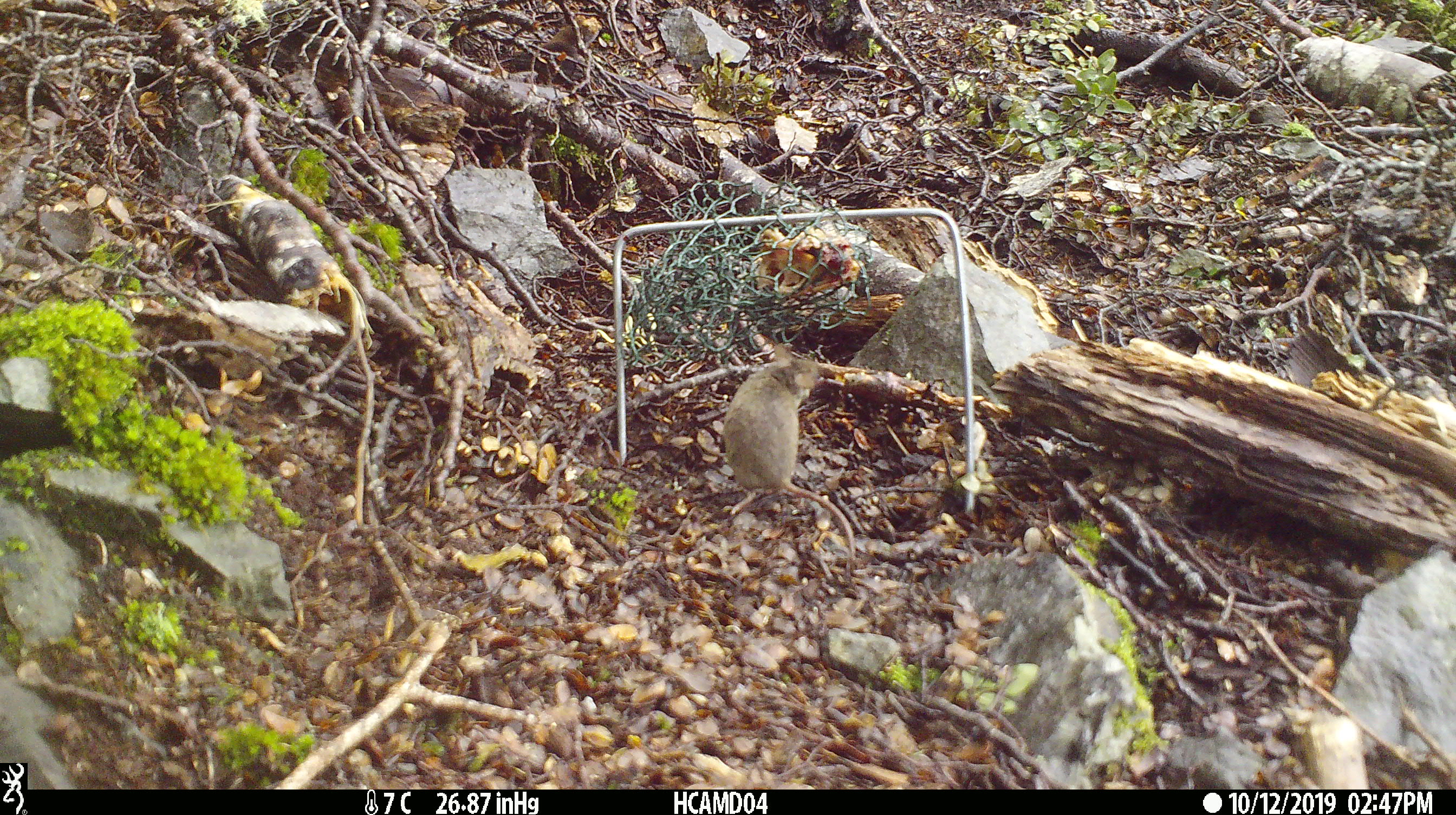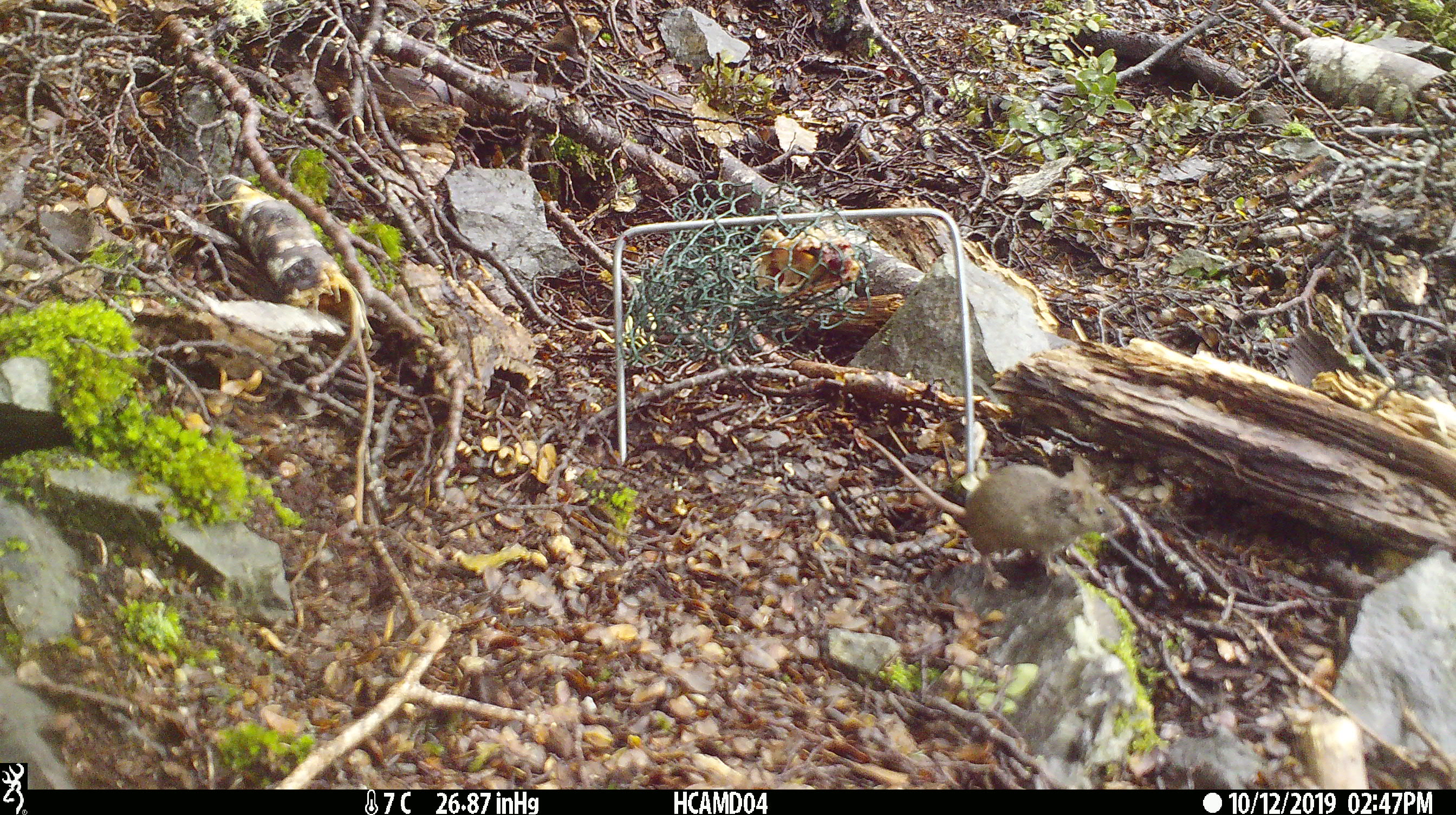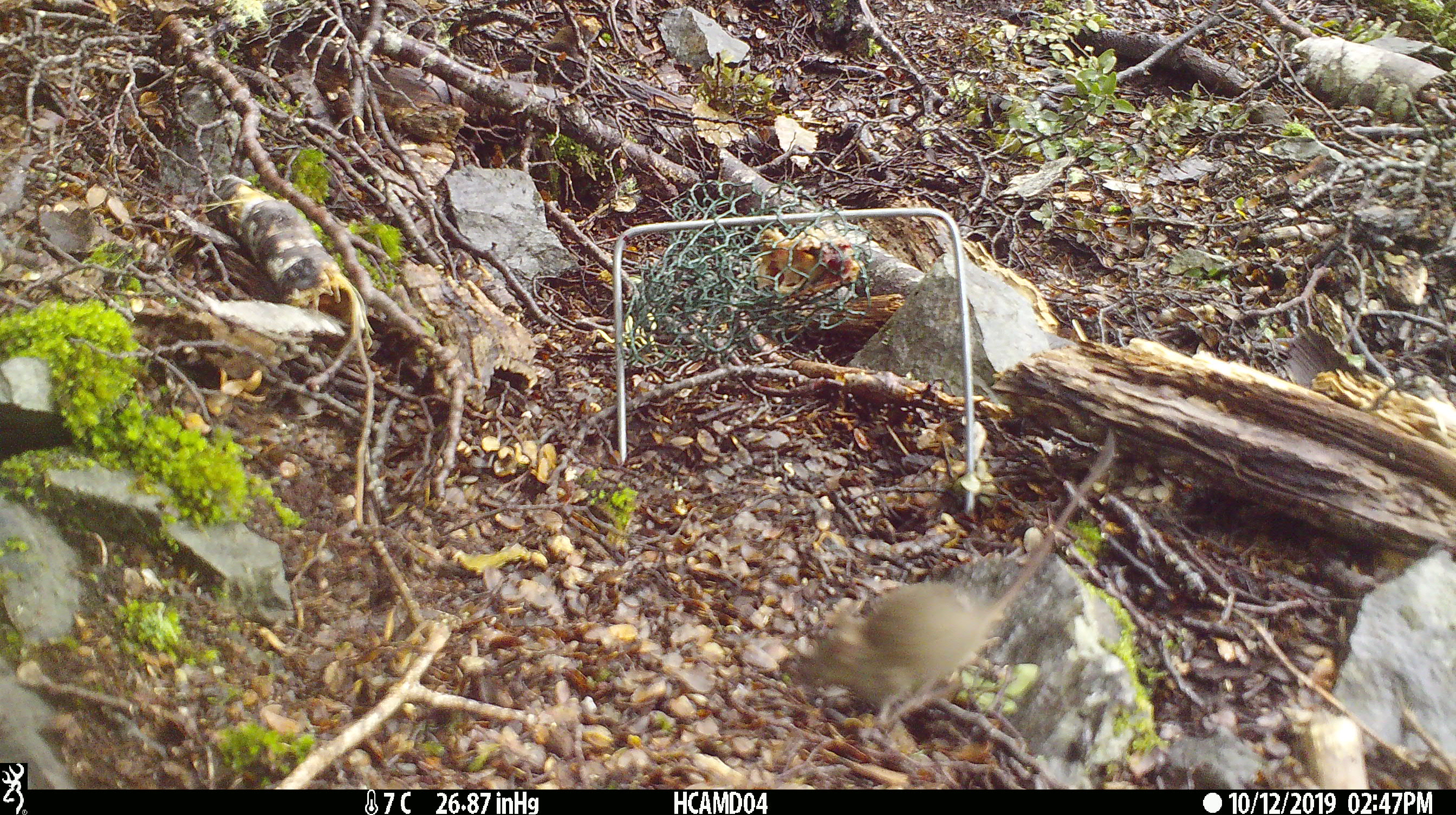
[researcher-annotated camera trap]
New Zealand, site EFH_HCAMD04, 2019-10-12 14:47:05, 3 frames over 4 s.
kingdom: Animalia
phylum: Chordata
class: Mammalia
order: Rodentia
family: Muridae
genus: Mus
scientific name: Mus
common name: mouse